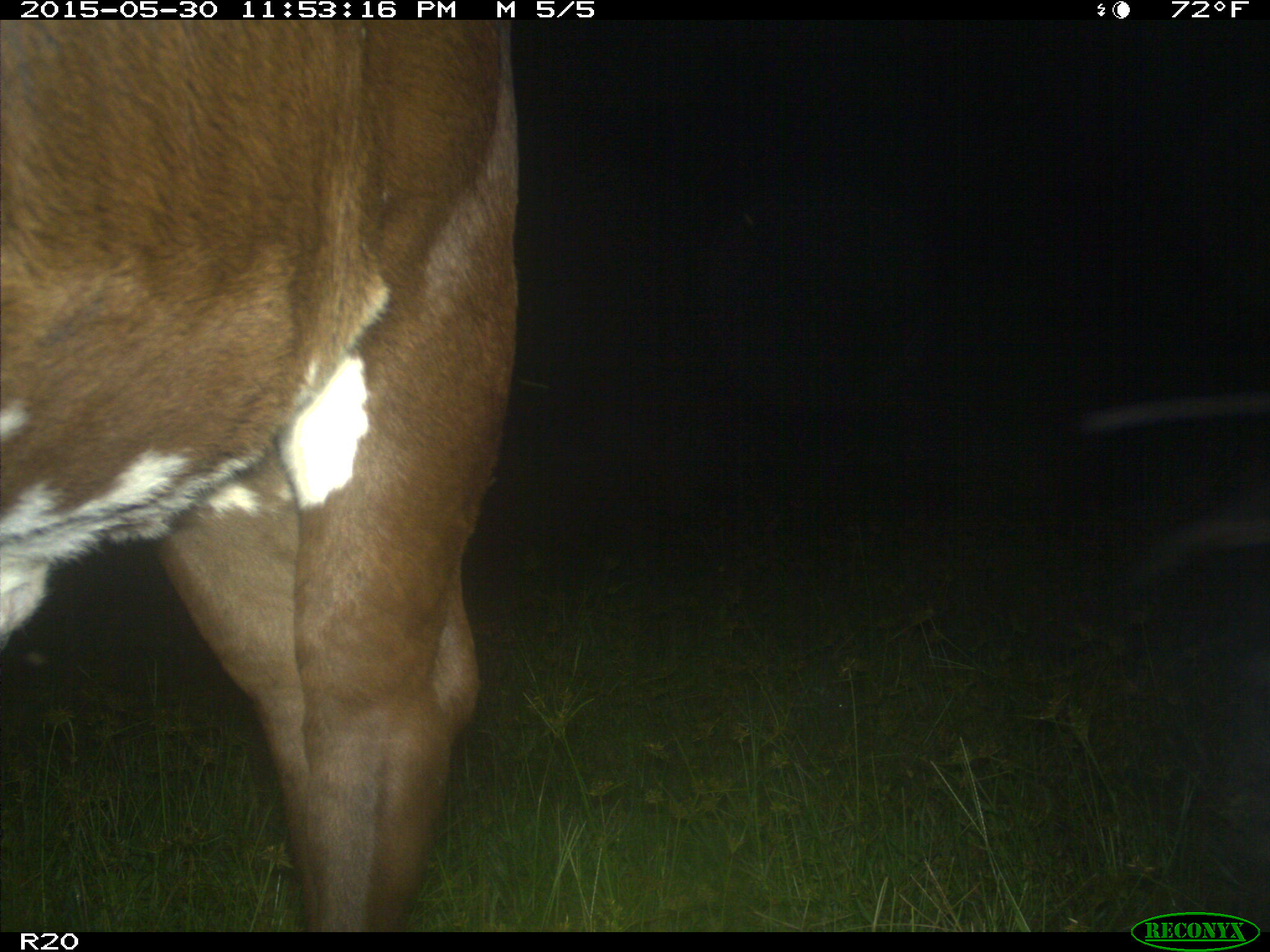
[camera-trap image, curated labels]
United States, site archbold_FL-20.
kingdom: Animalia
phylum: Chordata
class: Mammalia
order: Artiodactyla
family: Bovidae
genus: Bos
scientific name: Bos taurus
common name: domestic cow